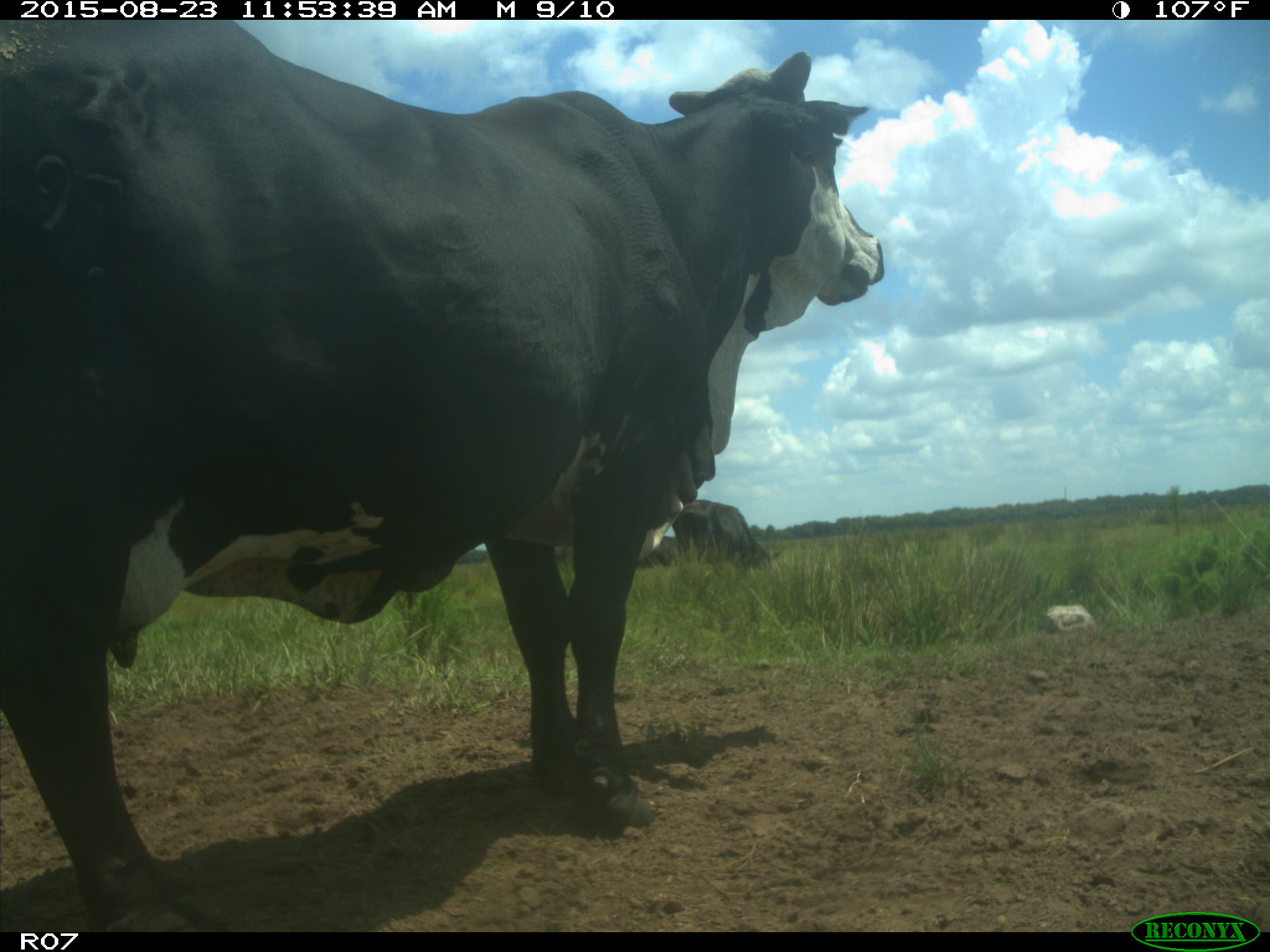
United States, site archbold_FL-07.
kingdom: Animalia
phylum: Chordata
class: Mammalia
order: Artiodactyla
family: Bovidae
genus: Bos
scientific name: Bos taurus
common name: domestic cow